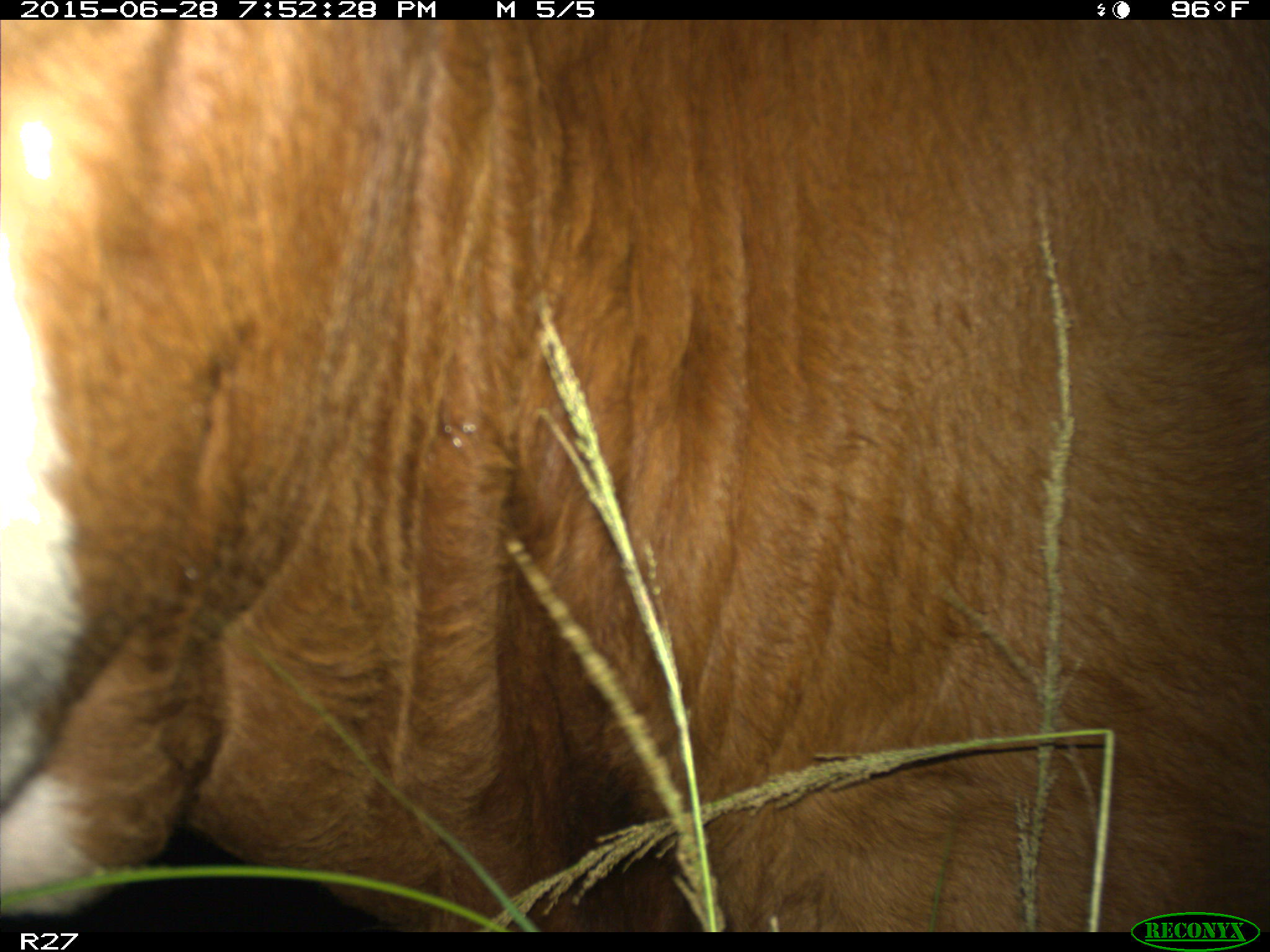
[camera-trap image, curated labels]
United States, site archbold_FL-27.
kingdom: Animalia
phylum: Chordata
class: Mammalia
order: Artiodactyla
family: Bovidae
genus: Bos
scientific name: Bos taurus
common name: domestic cow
Bos taurus (domestic cow).